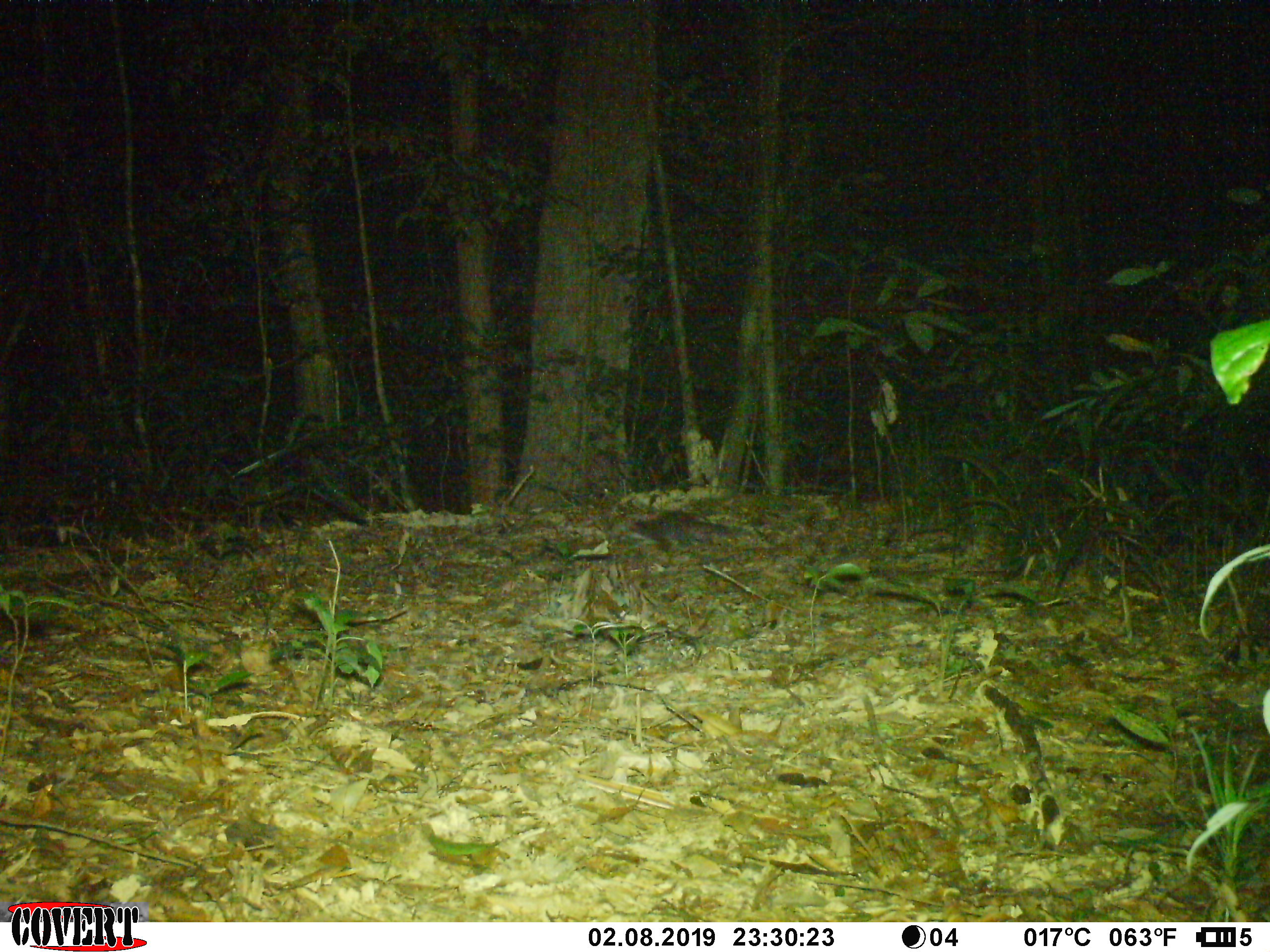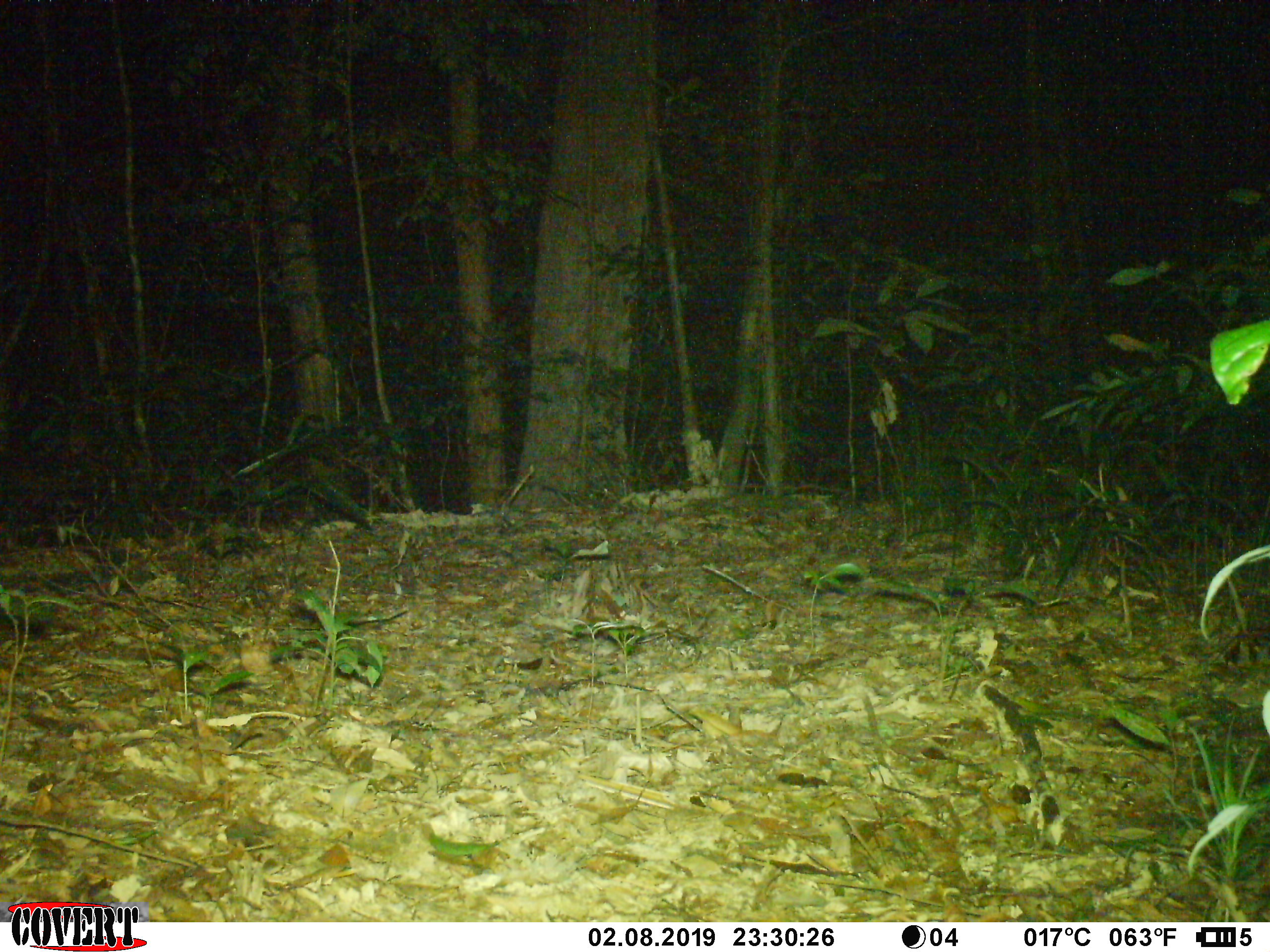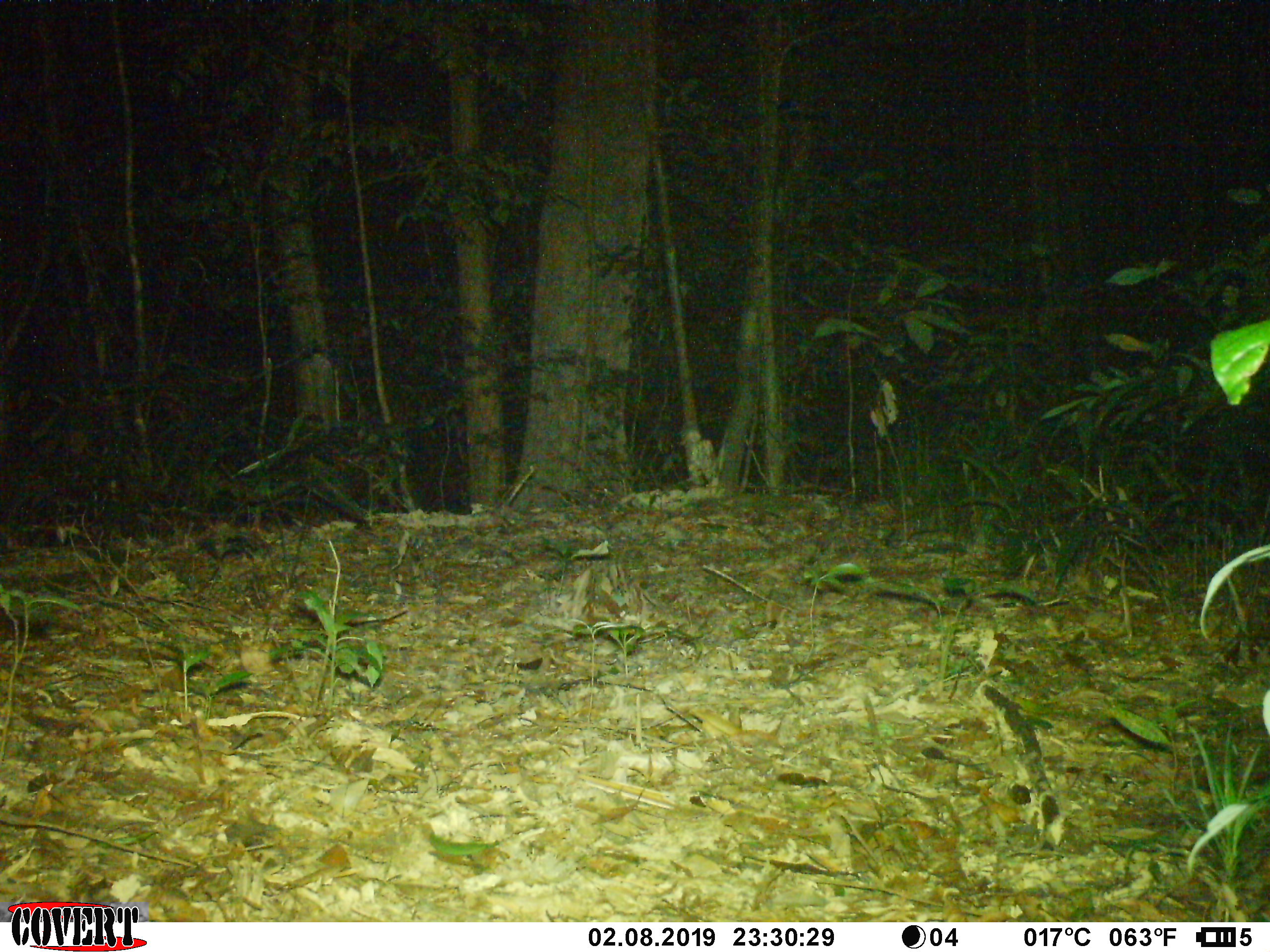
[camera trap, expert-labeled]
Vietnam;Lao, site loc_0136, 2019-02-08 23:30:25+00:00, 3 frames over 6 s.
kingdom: Animalia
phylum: Chordata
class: Mammalia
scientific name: Mammalia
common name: mammal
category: unidentified small mammal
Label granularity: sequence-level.